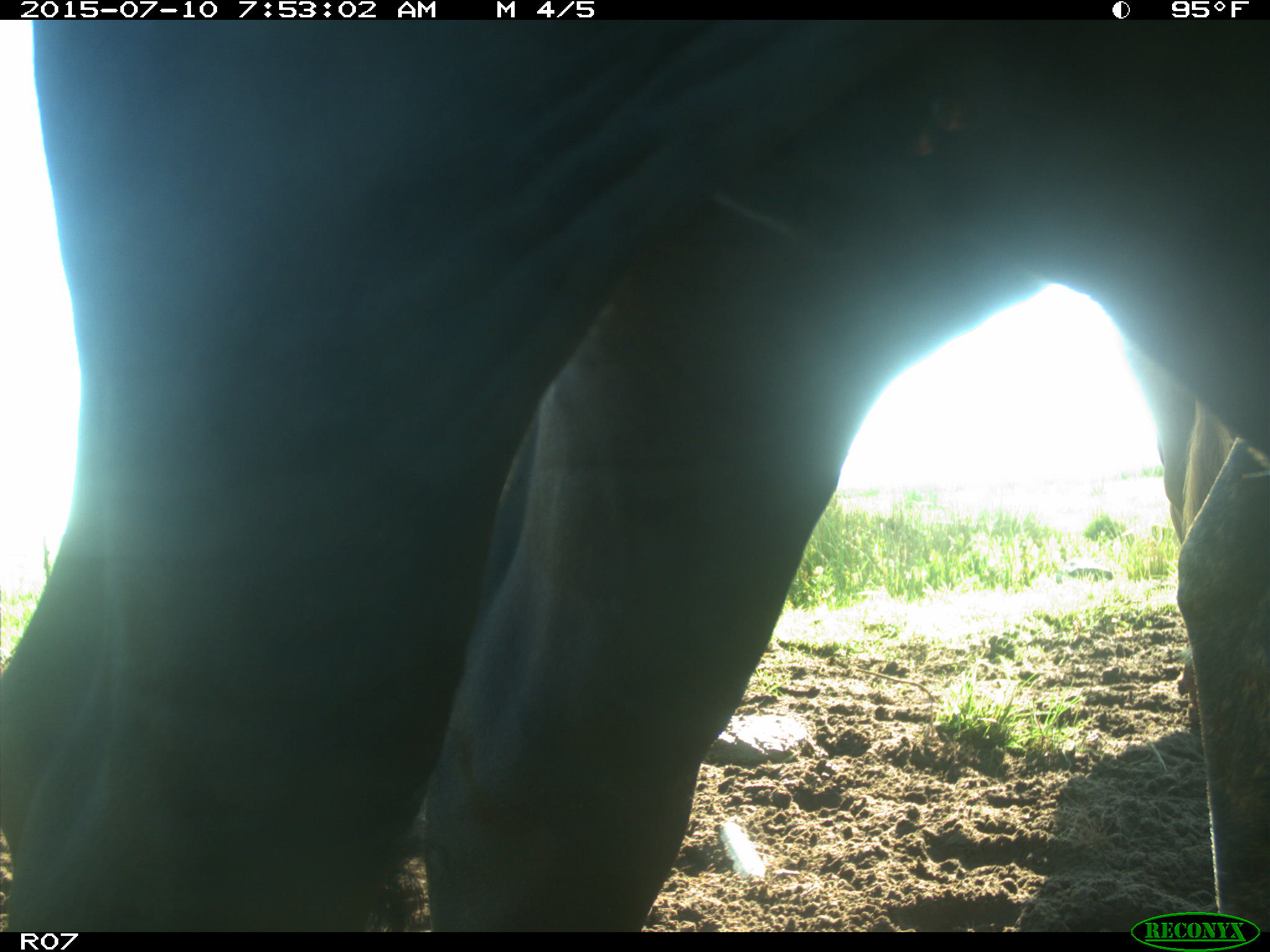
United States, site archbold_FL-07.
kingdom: Animalia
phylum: Chordata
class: Mammalia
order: Artiodactyla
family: Bovidae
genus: Bos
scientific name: Bos taurus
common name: domestic cow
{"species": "Bos taurus (domestic cow)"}